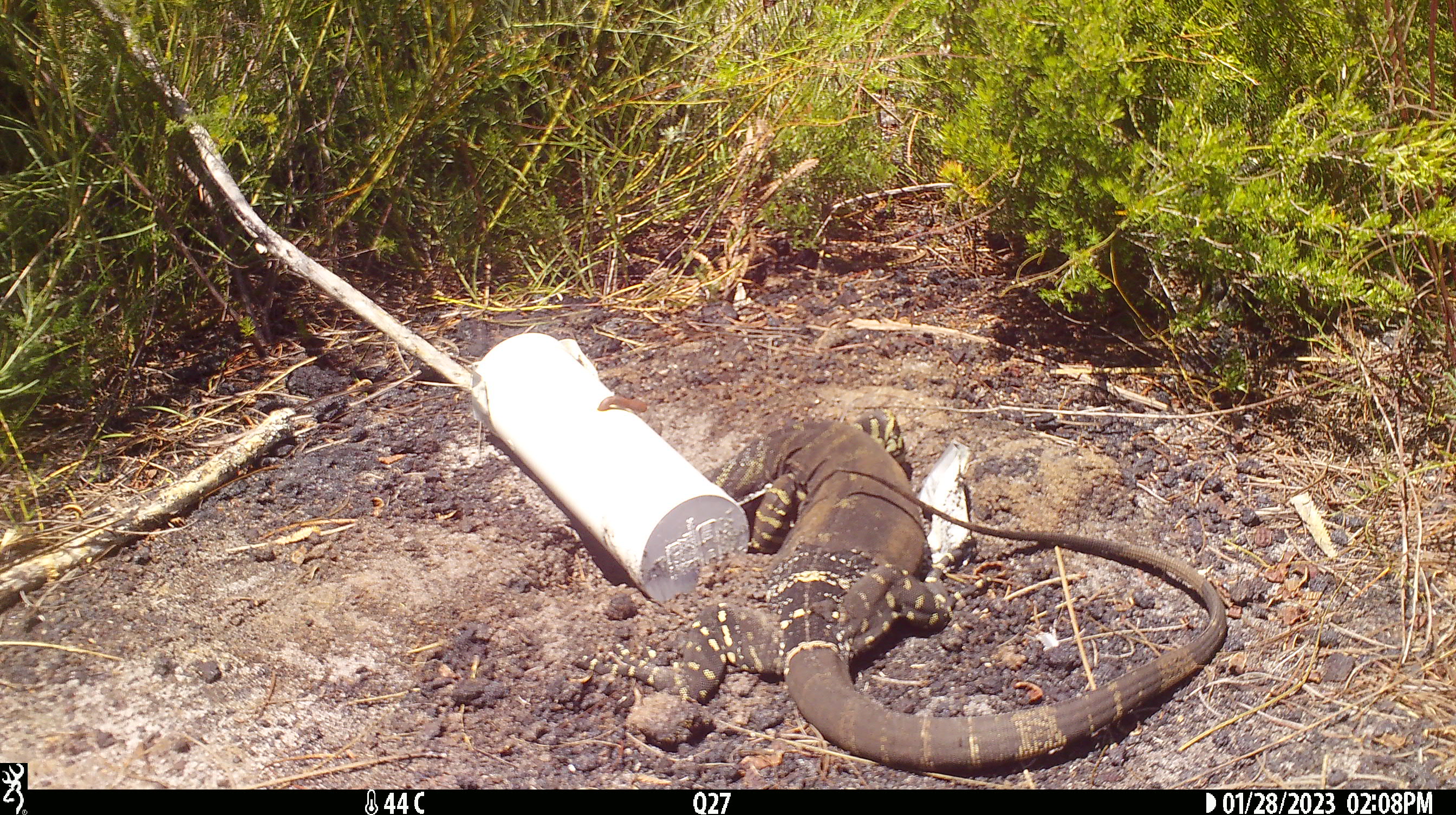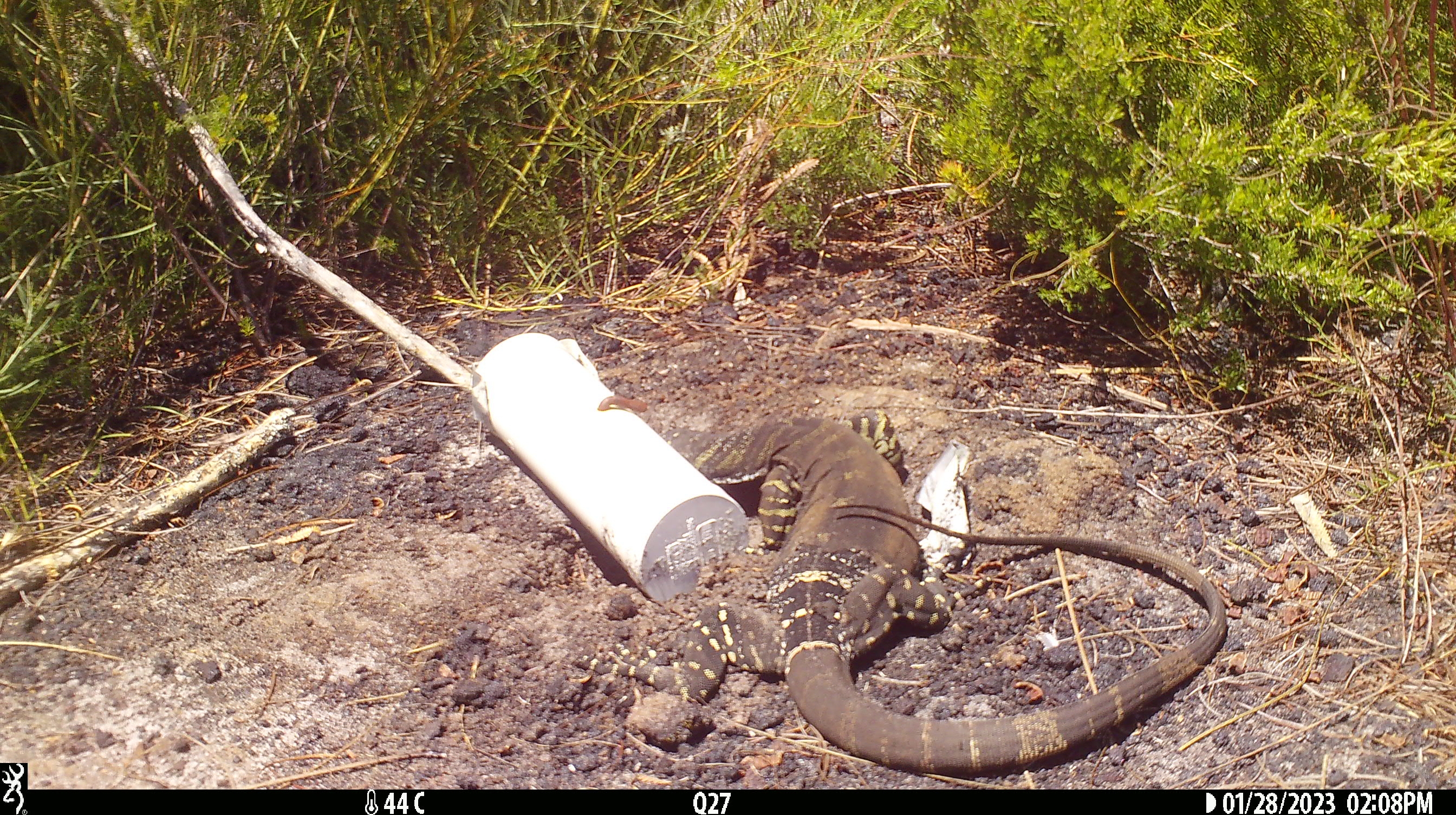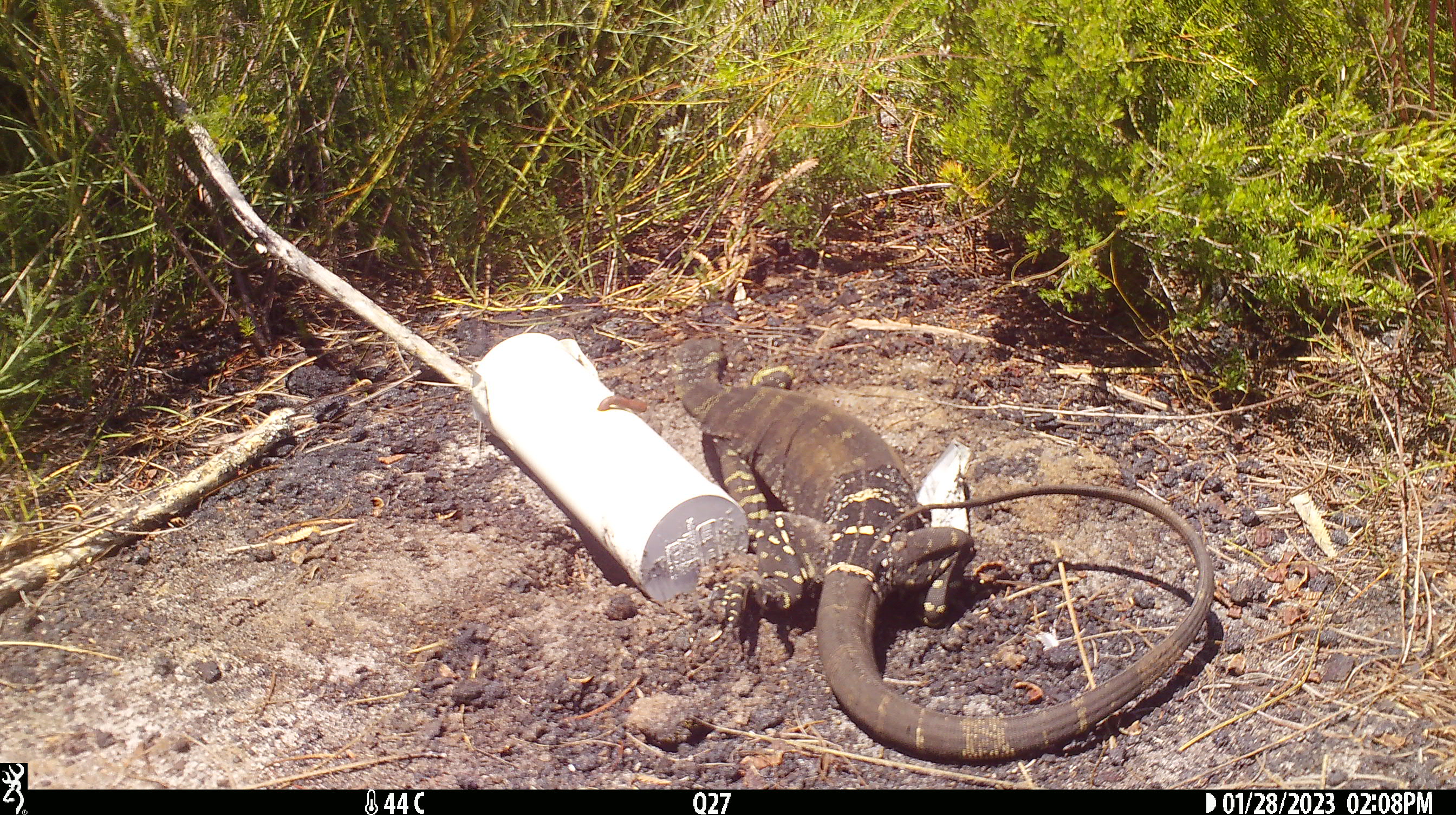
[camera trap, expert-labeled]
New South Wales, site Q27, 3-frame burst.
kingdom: Animalia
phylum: Chordata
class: Reptilia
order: Squamata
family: Varanidae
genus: Varanus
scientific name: Varanus varius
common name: lace monitor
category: goanna